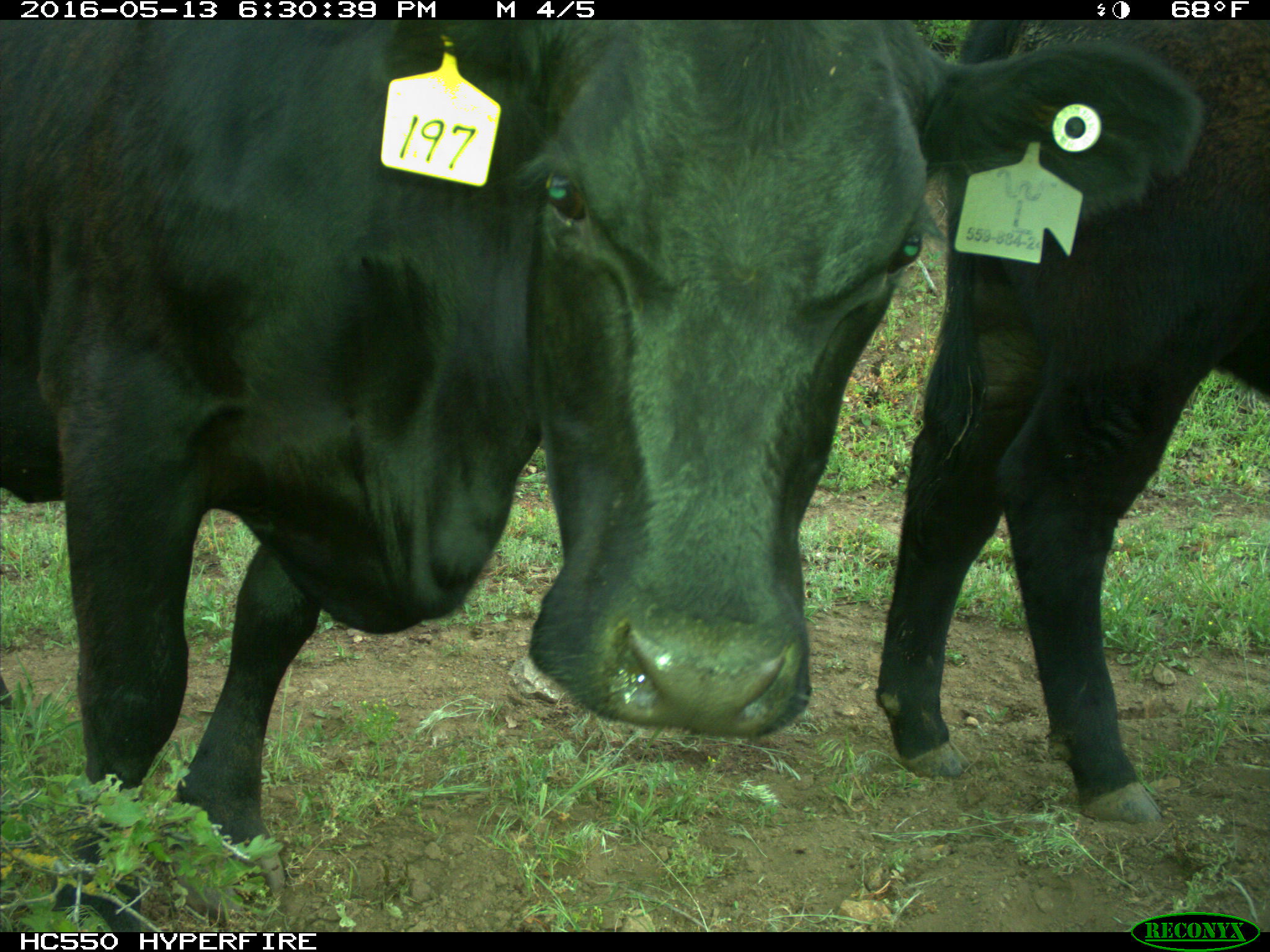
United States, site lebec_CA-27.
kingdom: Animalia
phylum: Chordata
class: Mammalia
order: Artiodactyla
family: Bovidae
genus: Bos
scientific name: Bos taurus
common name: domestic cow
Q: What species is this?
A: Bos taurus (domestic cow).